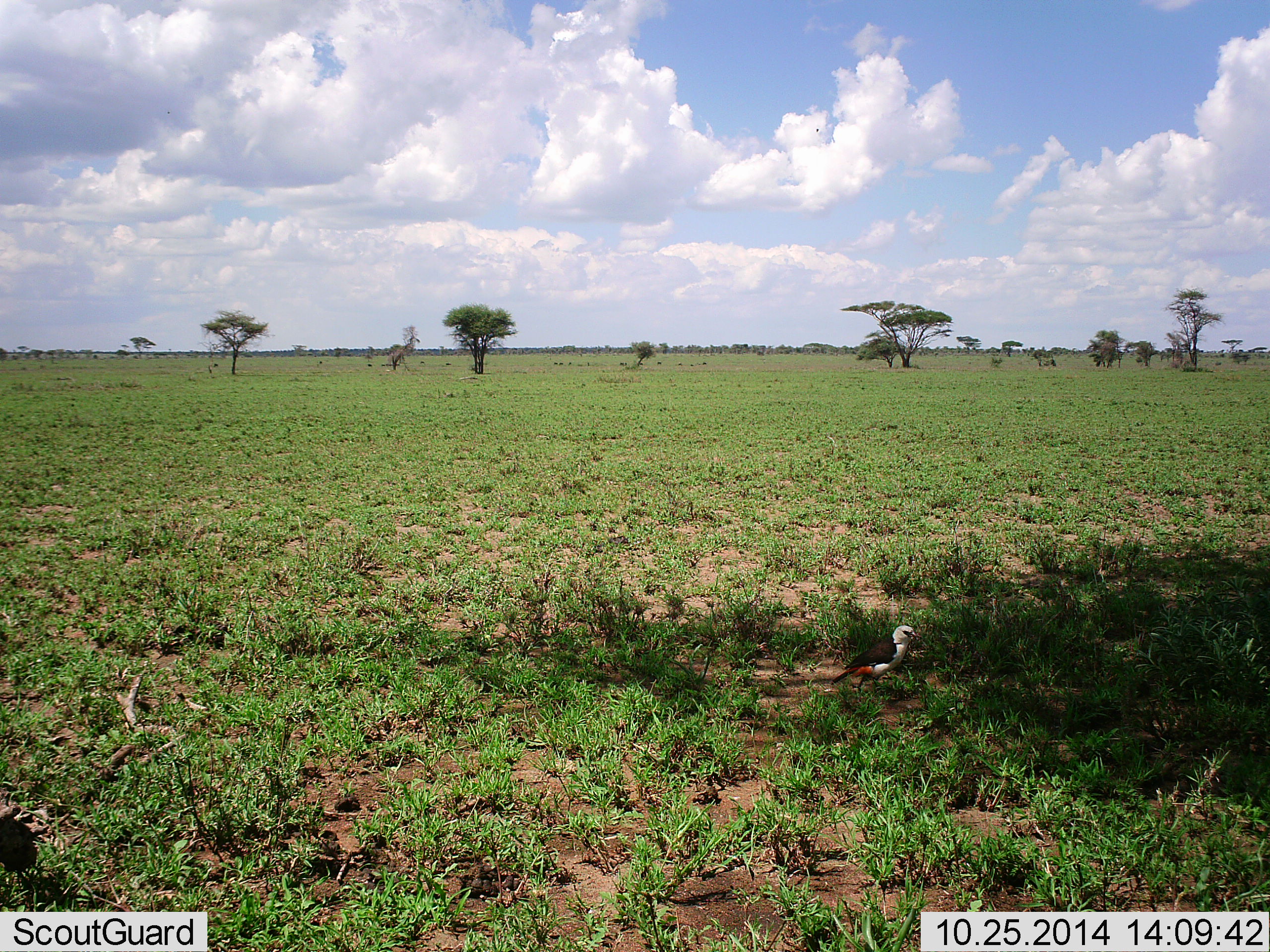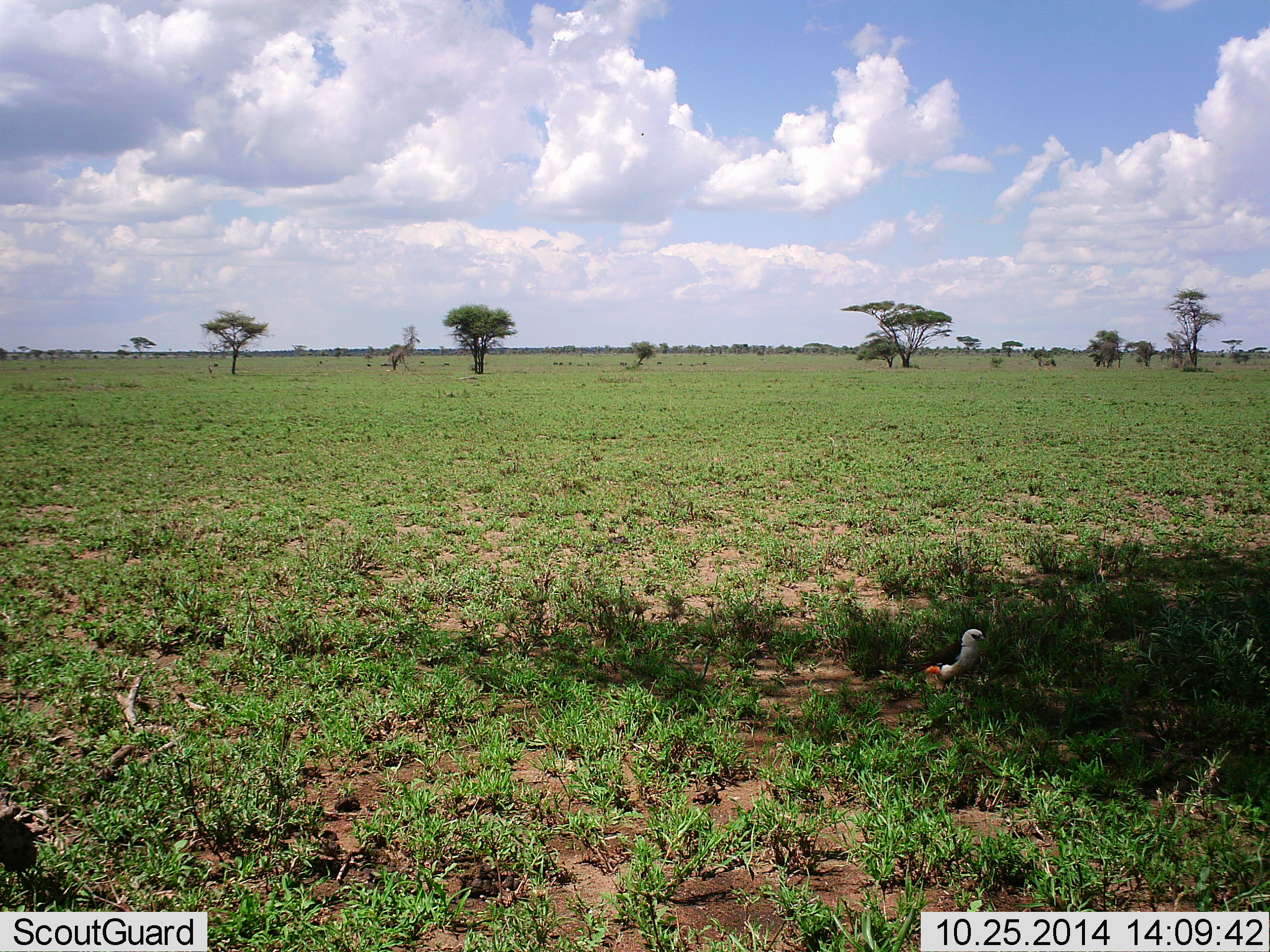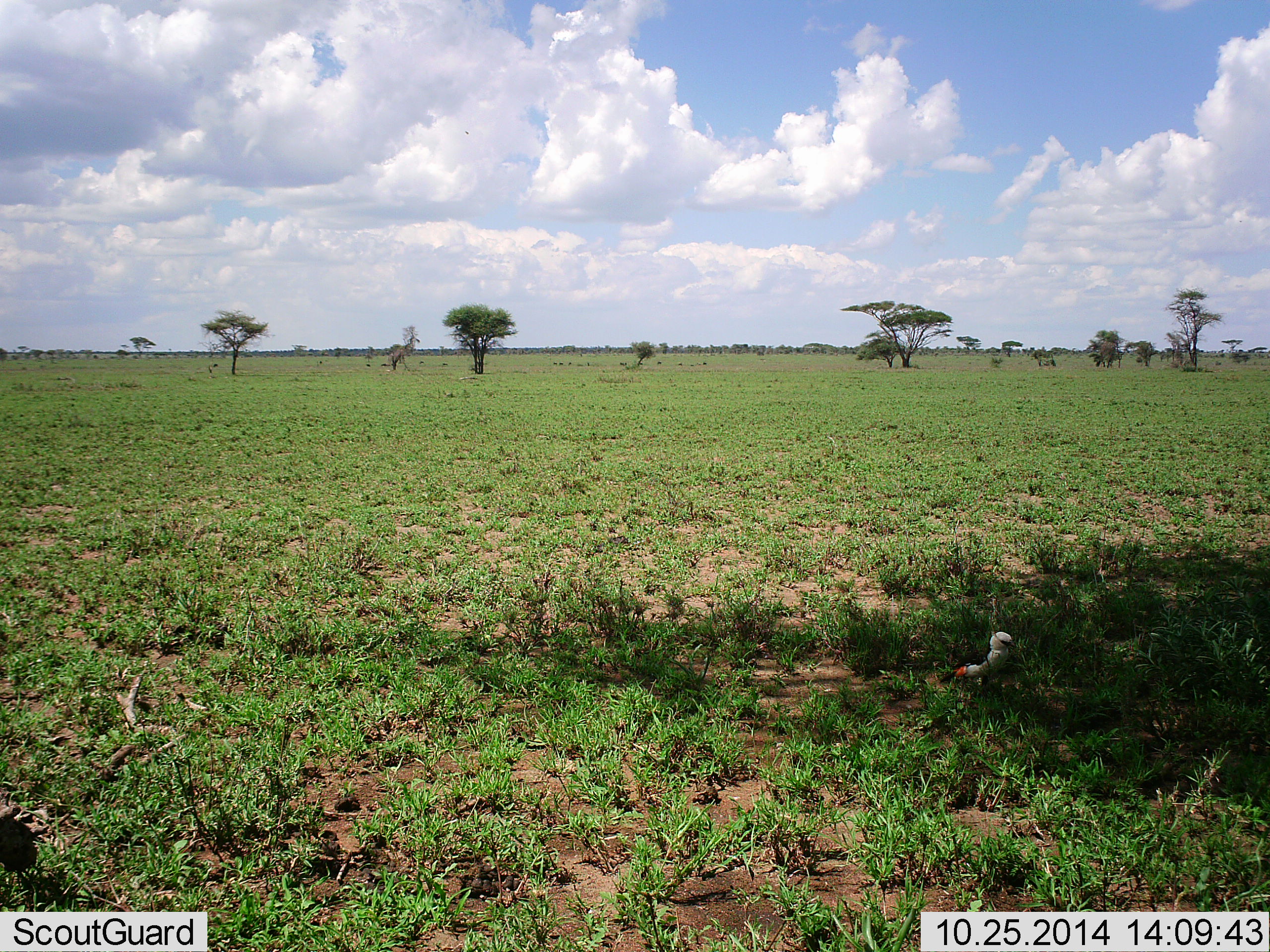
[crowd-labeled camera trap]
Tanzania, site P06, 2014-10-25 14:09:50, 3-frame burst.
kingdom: Animalia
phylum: Chordata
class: Aves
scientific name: Aves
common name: bird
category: otherbird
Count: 1.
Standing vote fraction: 20%.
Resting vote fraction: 0%.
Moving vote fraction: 80%.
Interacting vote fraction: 0%.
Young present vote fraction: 0%.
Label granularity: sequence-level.